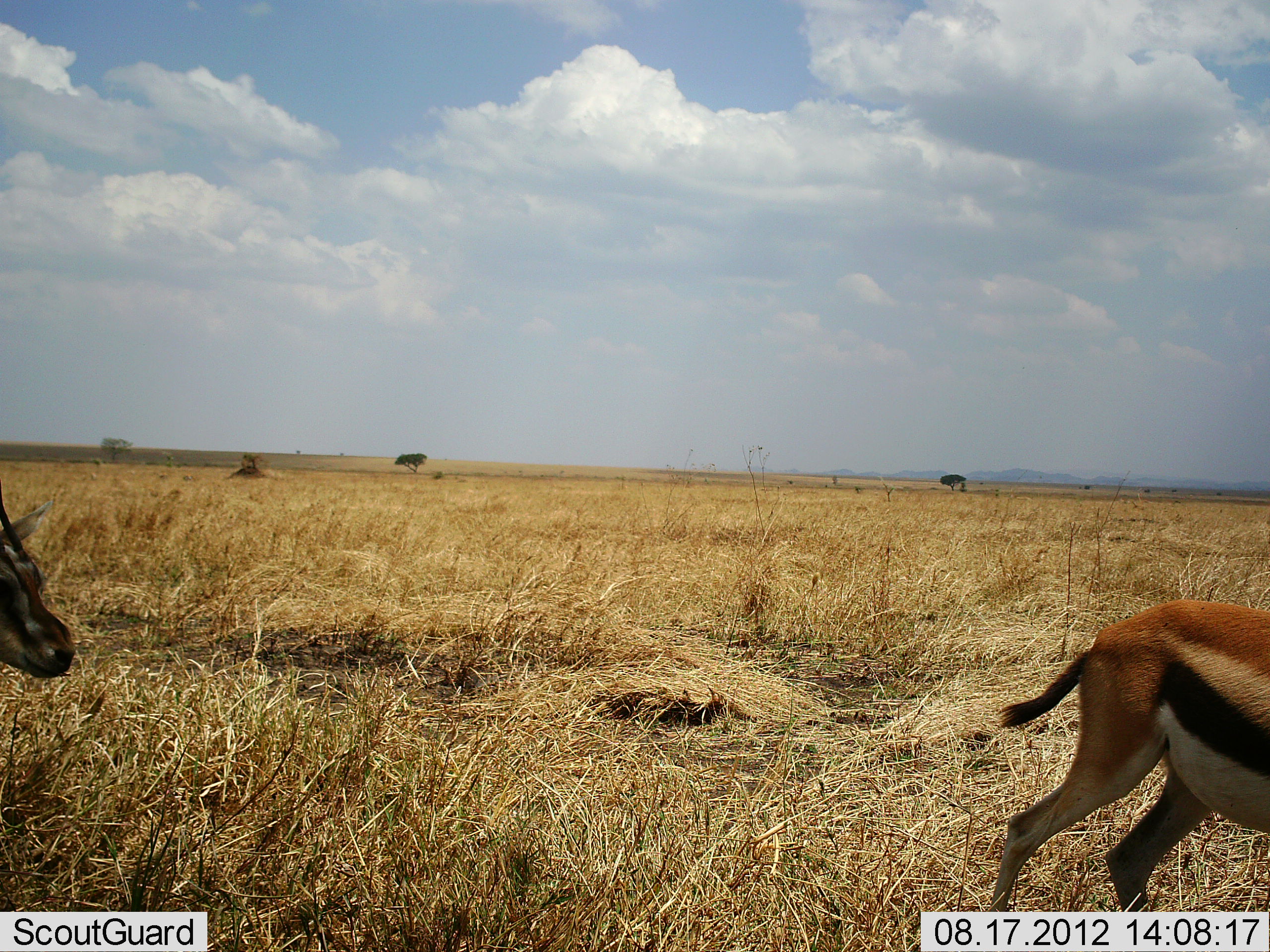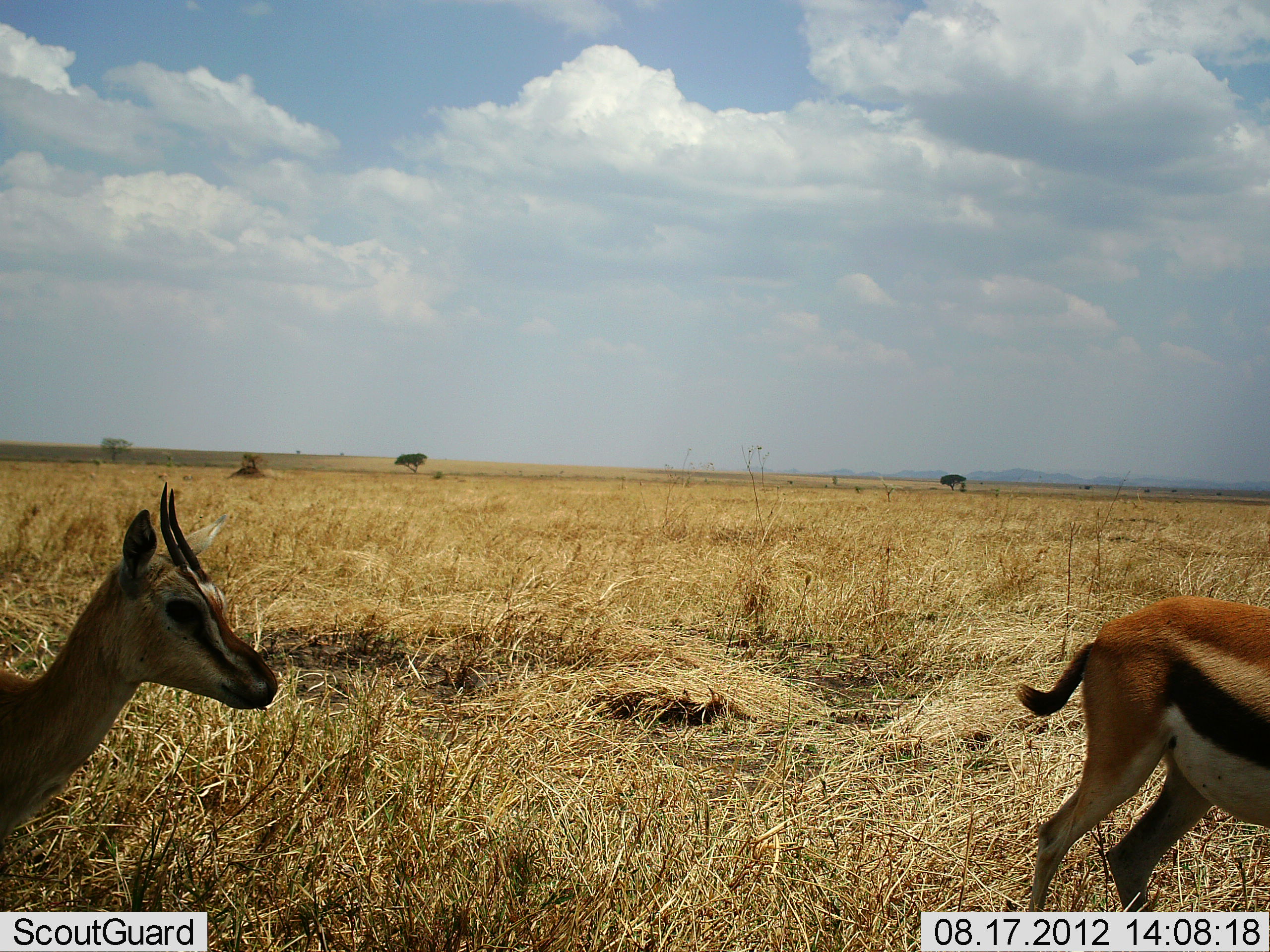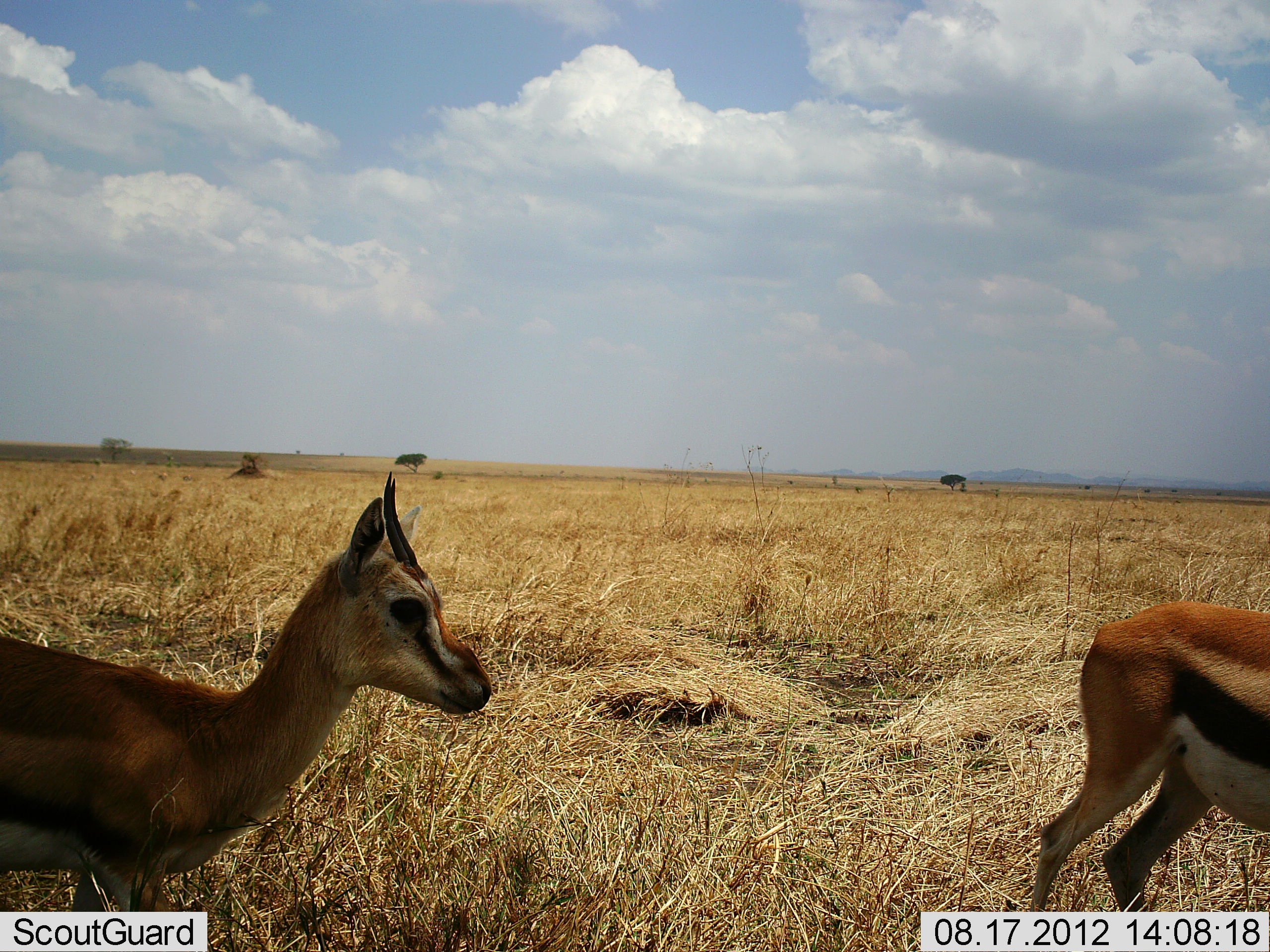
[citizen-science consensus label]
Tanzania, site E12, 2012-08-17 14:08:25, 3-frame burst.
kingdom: Animalia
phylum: Chordata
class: Mammalia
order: Artiodactyla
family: Bovidae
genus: Eudorcas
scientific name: Eudorcas thomsonii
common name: thomson's gazelle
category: gazellethomsons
Gazellethomsons (thomson's gazelle) (Eudorcas thomsonii), count 2. Behavior (volunteer vote fractions): standing 80%, resting 0%, moving 80%, interacting 0%. Young present (vote fraction): 0%. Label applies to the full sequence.